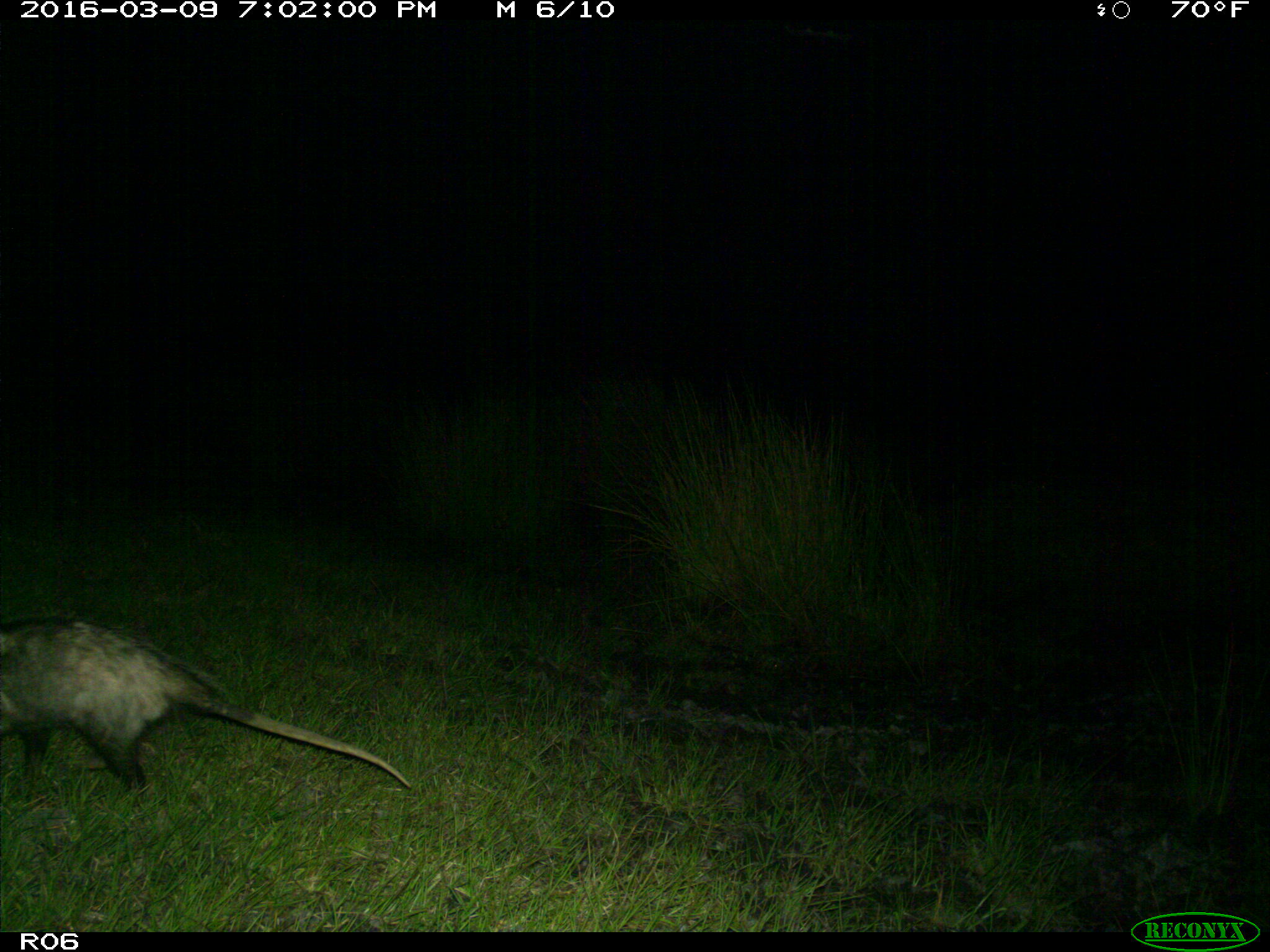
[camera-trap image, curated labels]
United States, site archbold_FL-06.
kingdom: Animalia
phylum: Chordata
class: Mammalia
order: Didelphimorphia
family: Didelphidae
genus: Didelphis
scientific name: Didelphis virginiana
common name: virginia opossum